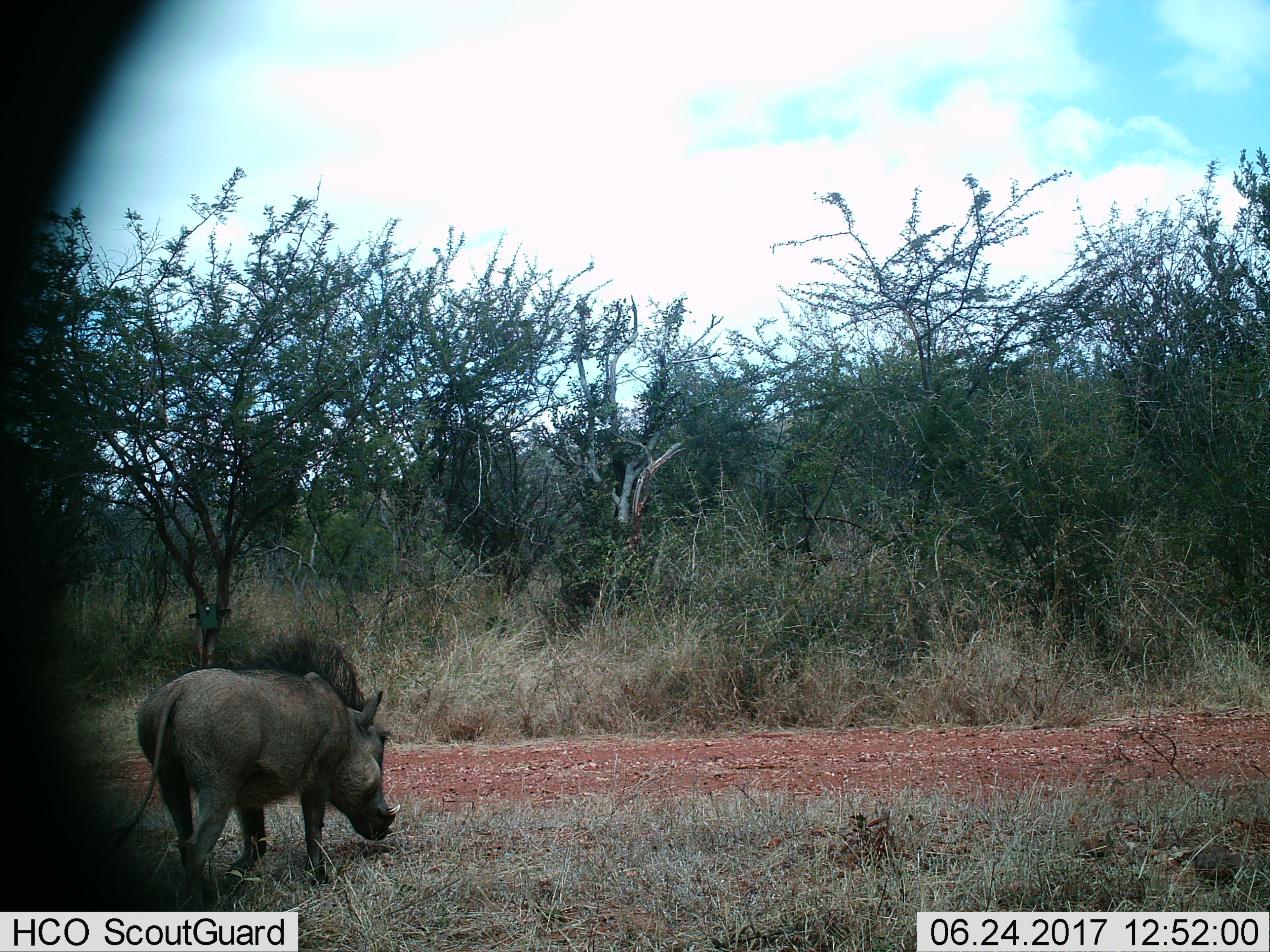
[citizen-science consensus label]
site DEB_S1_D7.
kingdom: Animalia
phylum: Chordata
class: Mammalia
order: Artiodactyla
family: Suidae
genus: Phacochoerus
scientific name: Phacochoerus africanus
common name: warthog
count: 1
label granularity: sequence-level